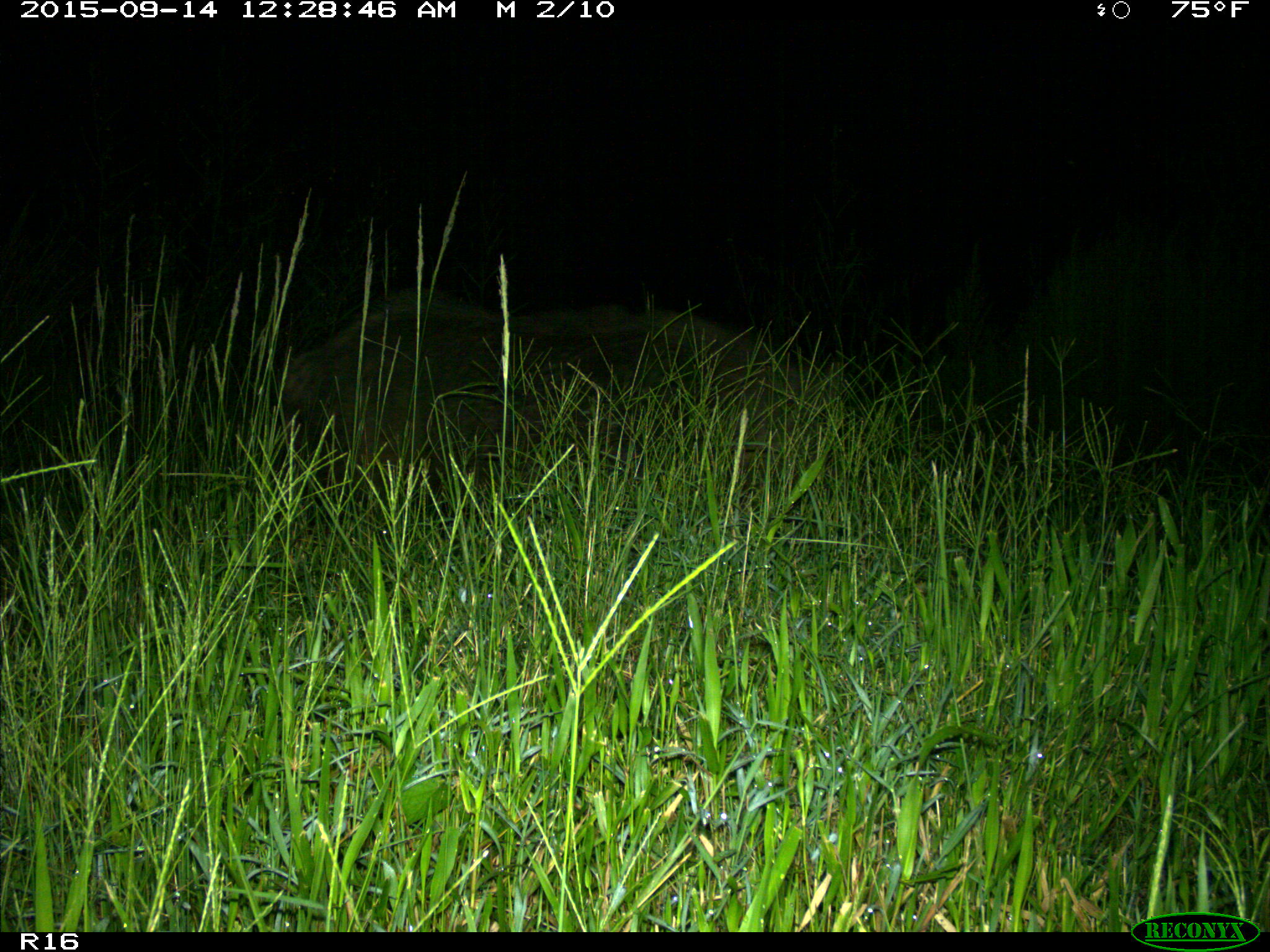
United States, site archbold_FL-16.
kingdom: Animalia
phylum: Chordata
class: Mammalia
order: Artiodactyla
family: Suidae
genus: Sus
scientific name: Sus scrofa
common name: wild boar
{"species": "Sus scrofa (wild boar)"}